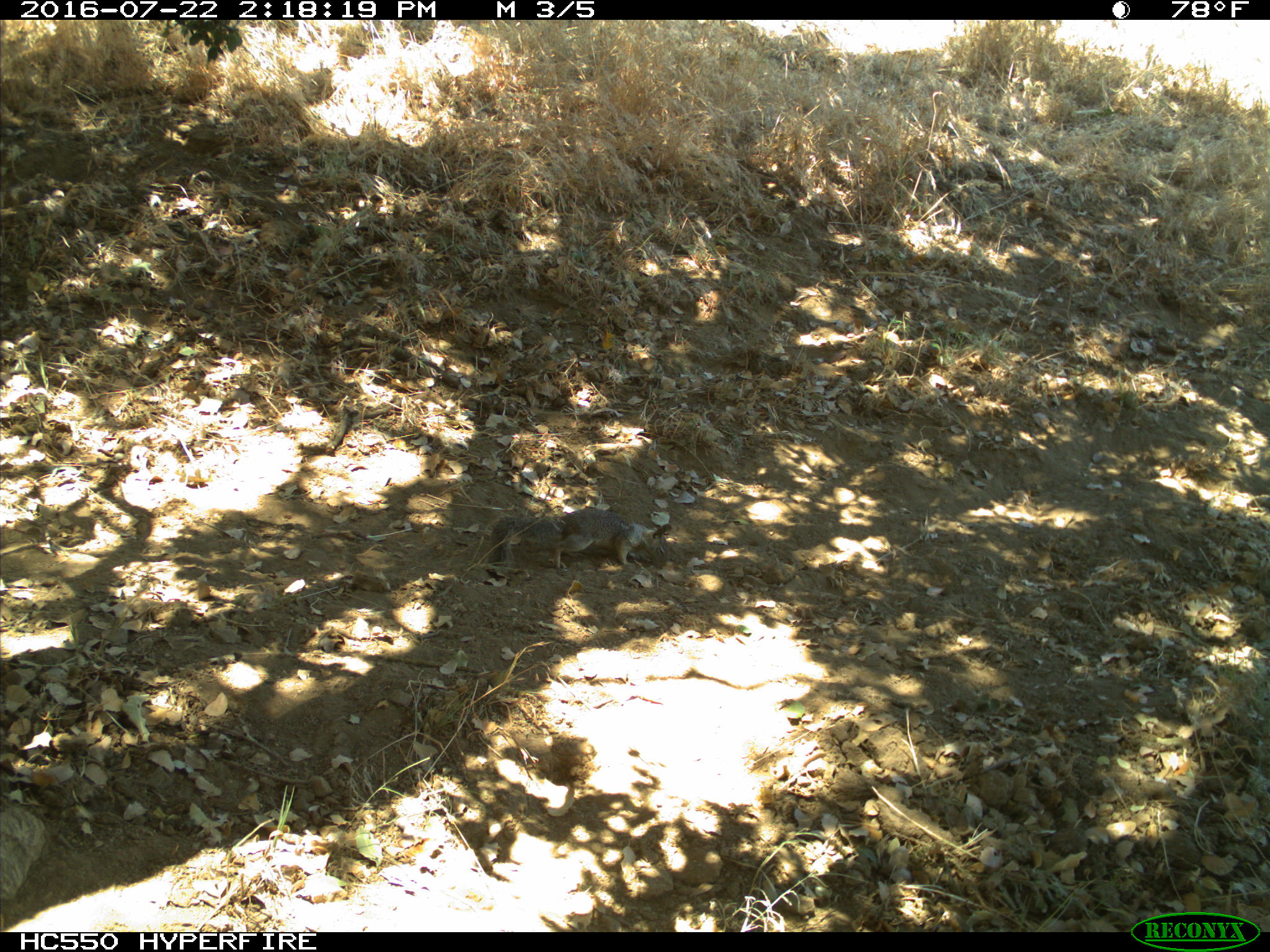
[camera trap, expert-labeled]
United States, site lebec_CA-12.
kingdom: Animalia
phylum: Chordata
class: Mammalia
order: Rodentia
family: Sciuridae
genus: Otospermophilus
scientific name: Otospermophilus beecheyi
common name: california ground squirrel